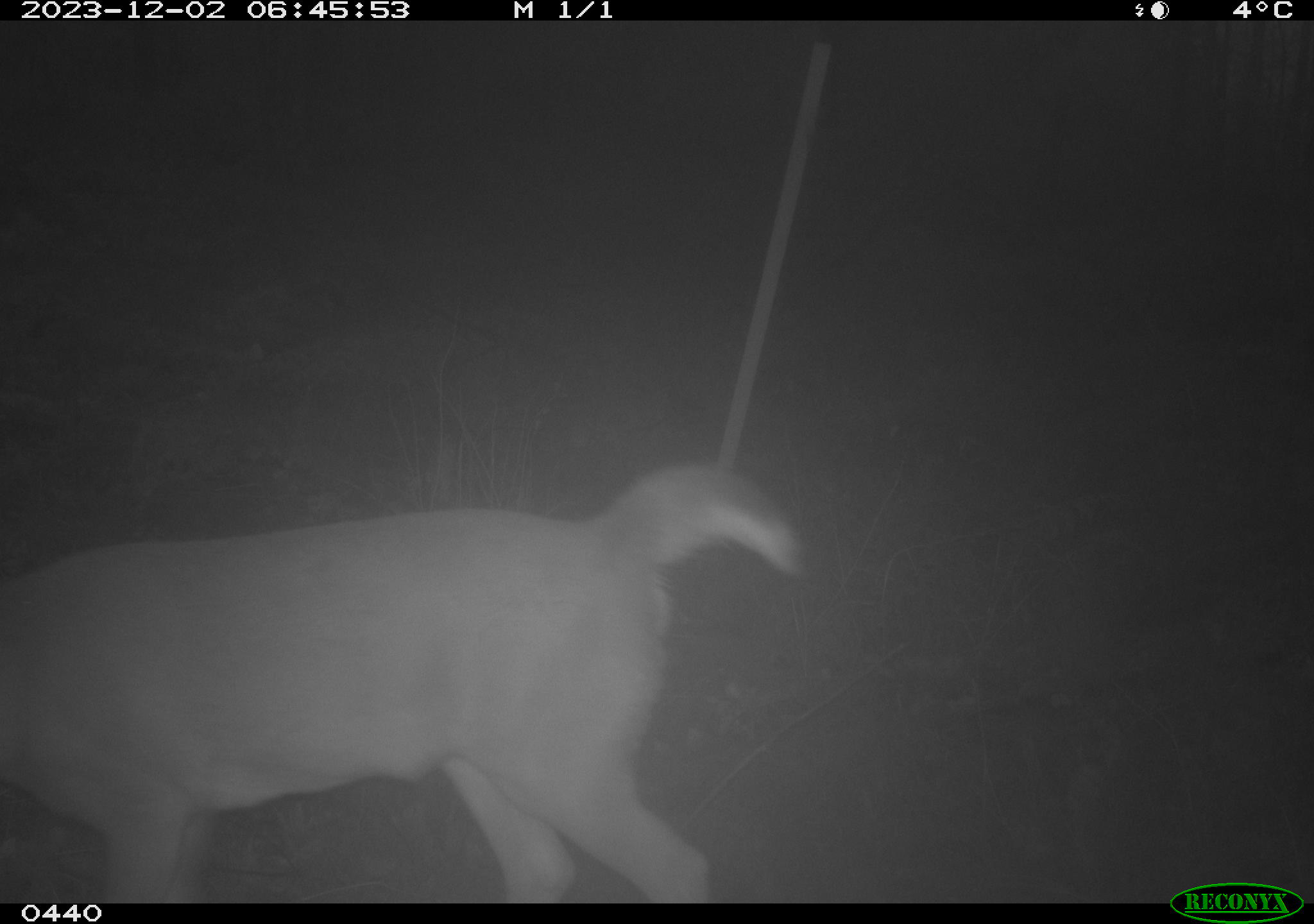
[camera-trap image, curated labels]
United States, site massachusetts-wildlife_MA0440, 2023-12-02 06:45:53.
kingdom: Animalia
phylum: Chordata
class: Mammalia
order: Artiodactyla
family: Cervidae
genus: Odocoileus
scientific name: Odocoileus virginianus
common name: white-tailed deer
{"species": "white-tailed deer (Odocoileus virginianus)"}